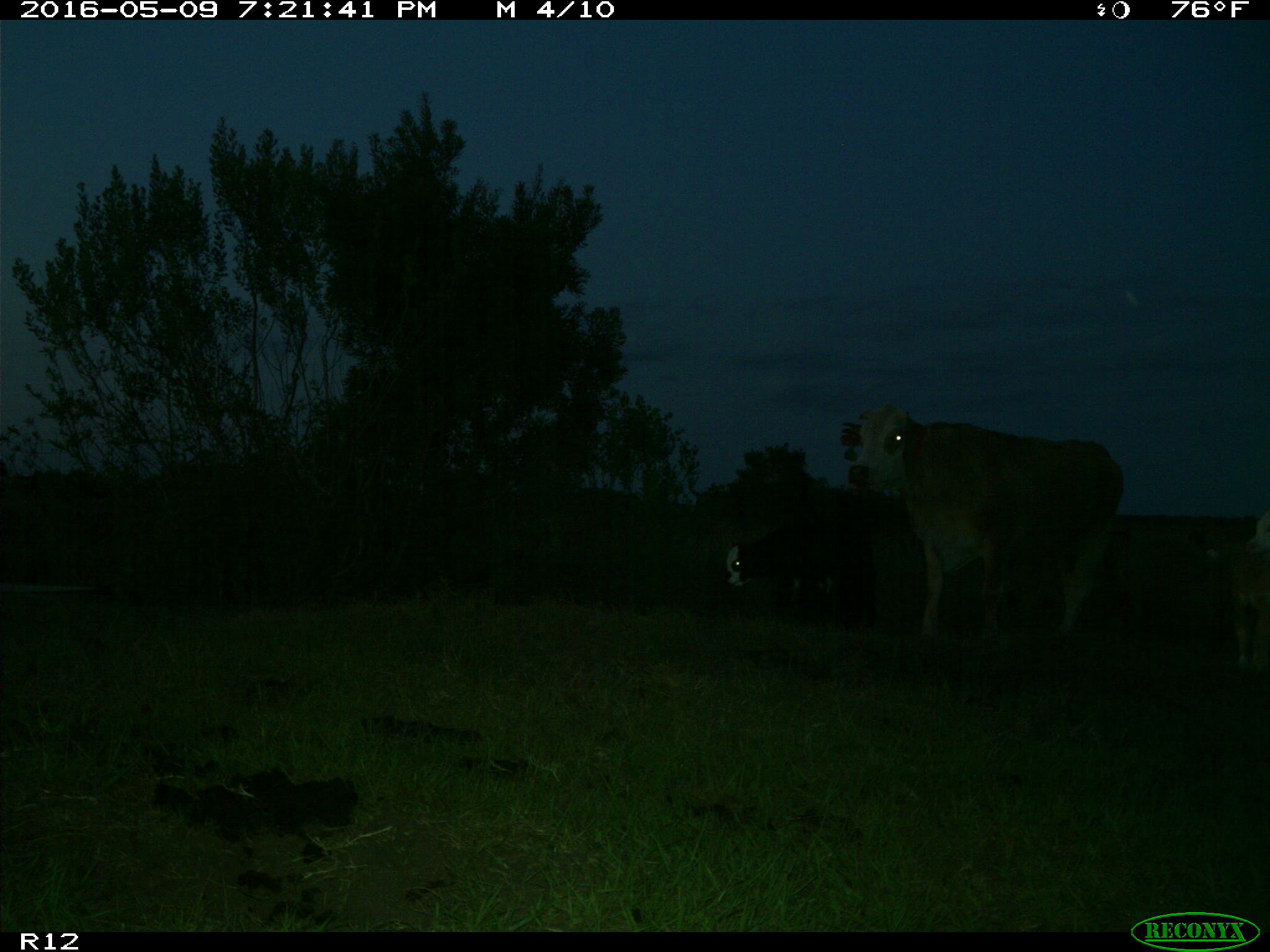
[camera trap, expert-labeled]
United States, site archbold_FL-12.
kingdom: Animalia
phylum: Chordata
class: Mammalia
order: Artiodactyla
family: Bovidae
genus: Bos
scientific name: Bos taurus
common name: domestic cow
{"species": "Bos taurus (domestic cow)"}